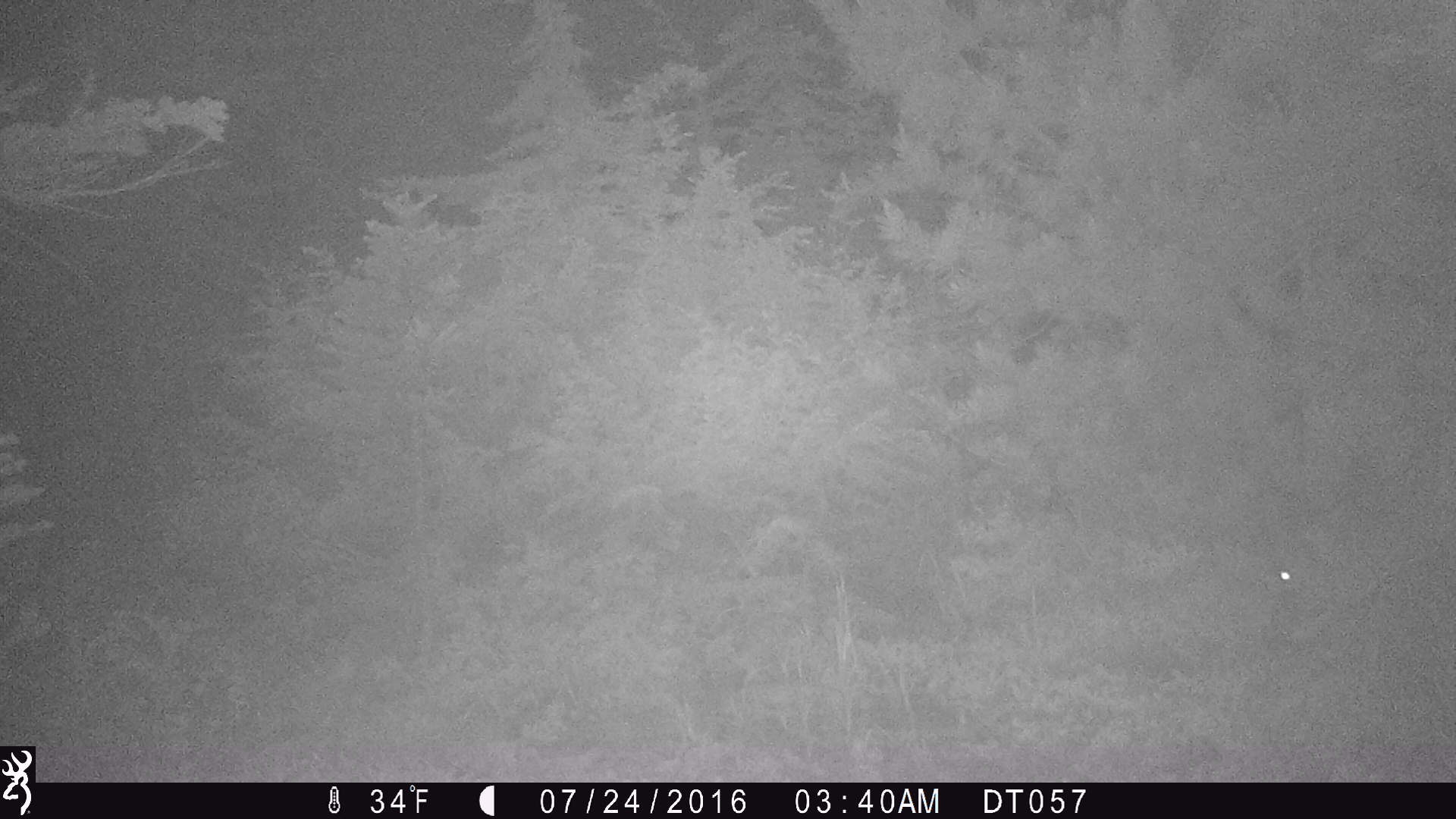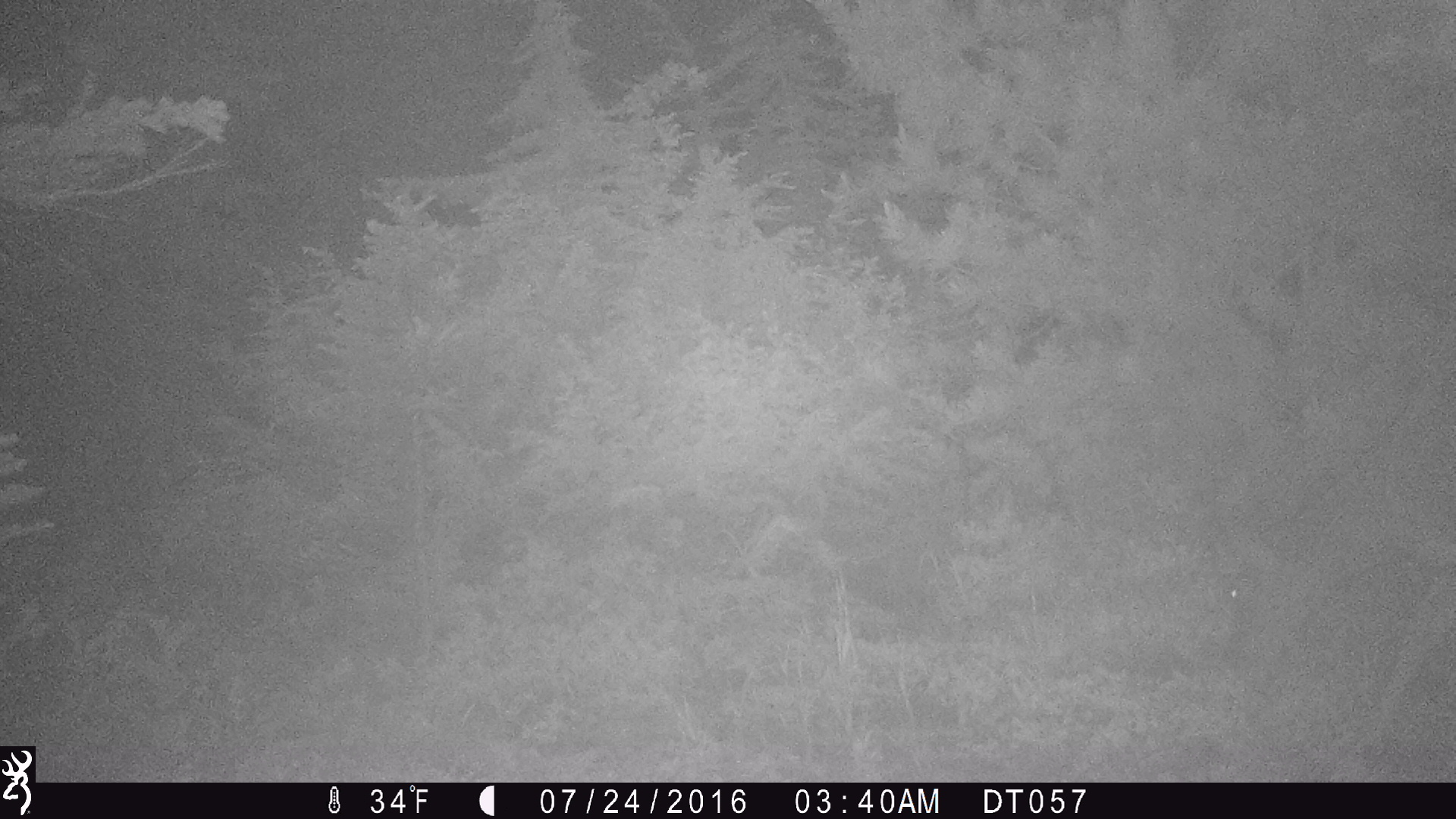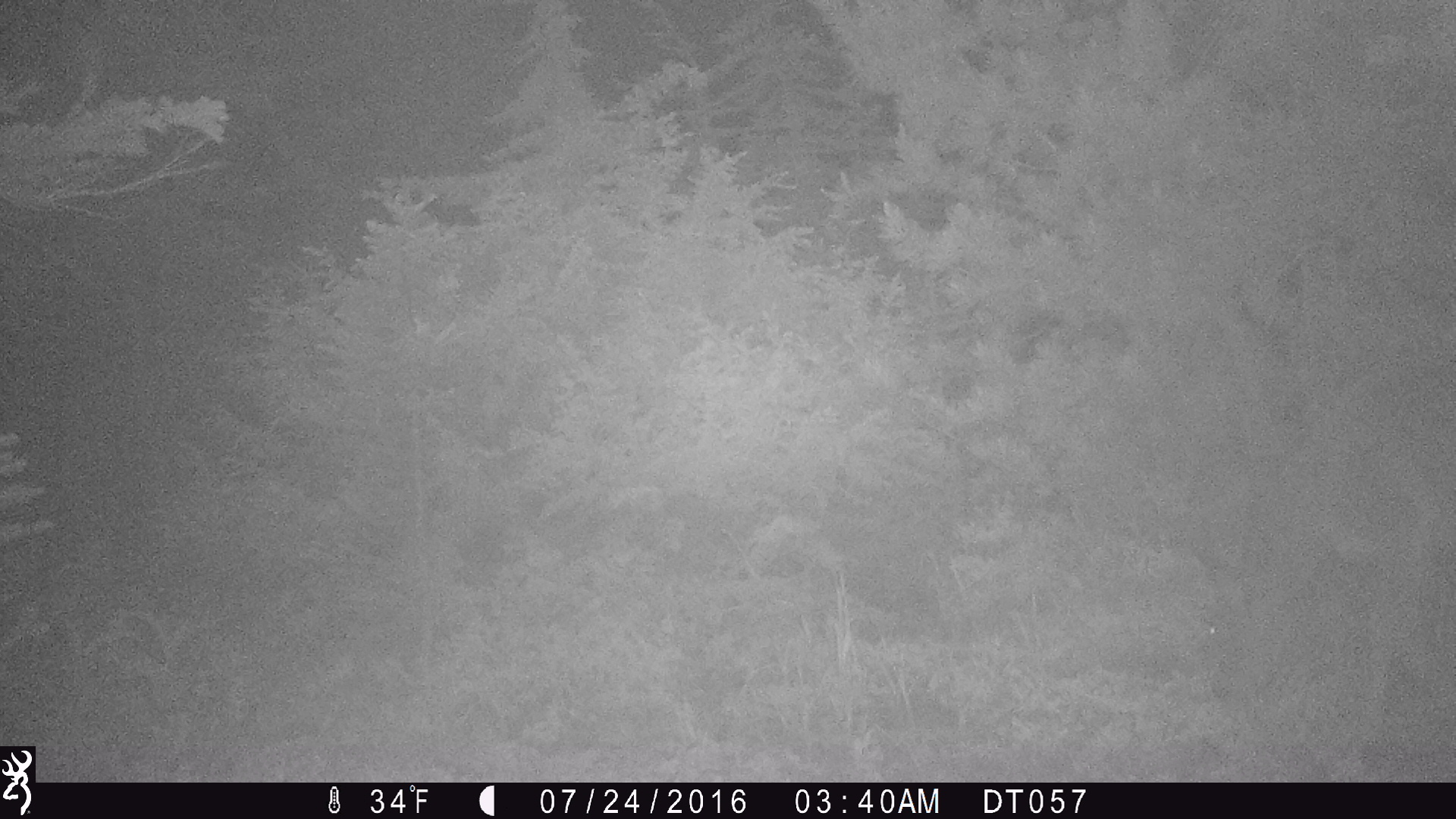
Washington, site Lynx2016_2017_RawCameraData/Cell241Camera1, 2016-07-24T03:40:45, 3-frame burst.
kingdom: Animalia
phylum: Chordata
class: Mammalia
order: Artiodactyla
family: Cervidae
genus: Odocoileus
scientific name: Odocoileus hemionus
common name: mule deer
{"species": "Odocoileus hemionus (mule deer)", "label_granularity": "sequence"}